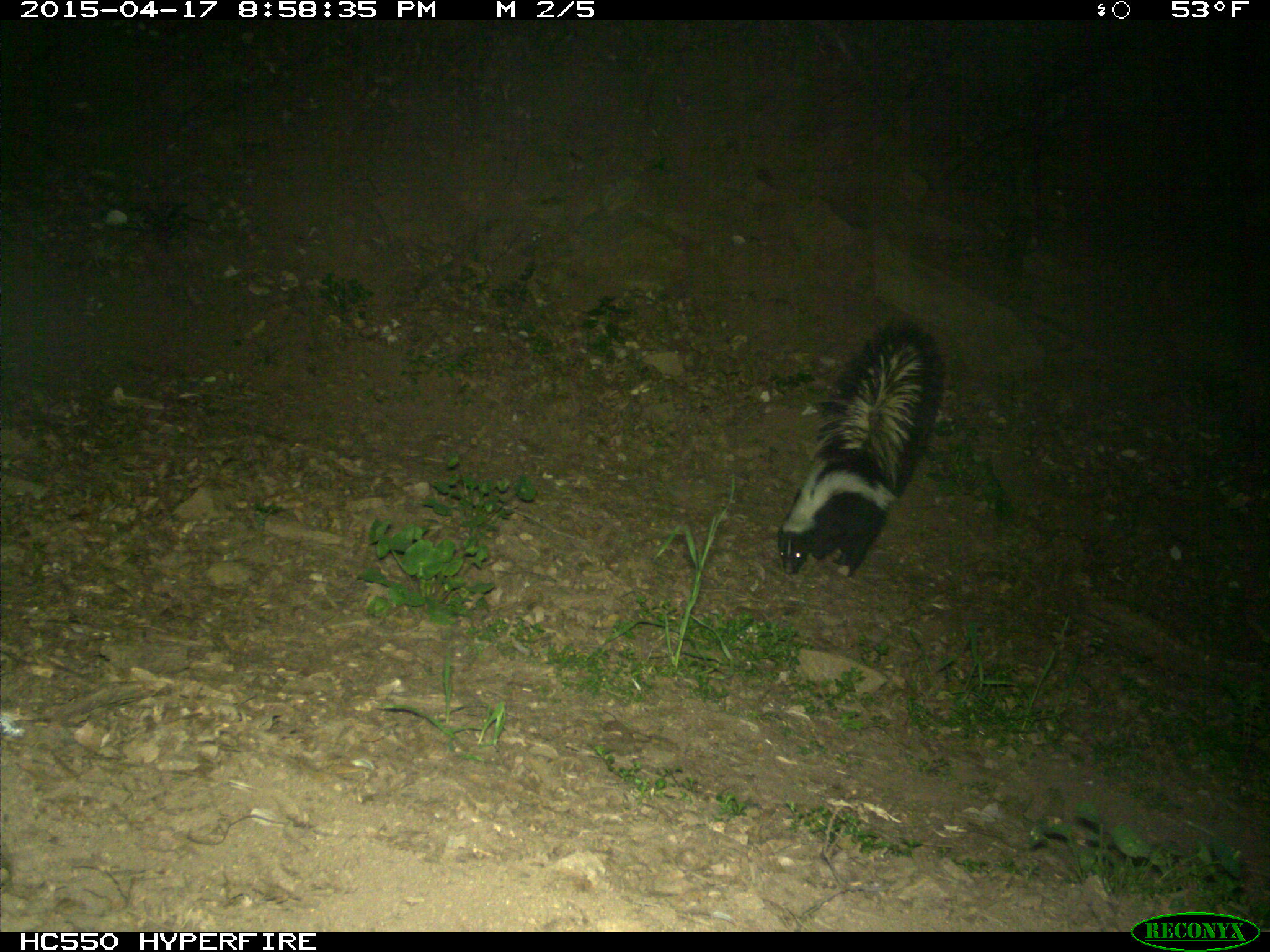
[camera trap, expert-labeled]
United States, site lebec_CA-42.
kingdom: Animalia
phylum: Chordata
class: Mammalia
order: Carnivora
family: Mephitidae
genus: Mephitis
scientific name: Mephitis mephitis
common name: striped skunk